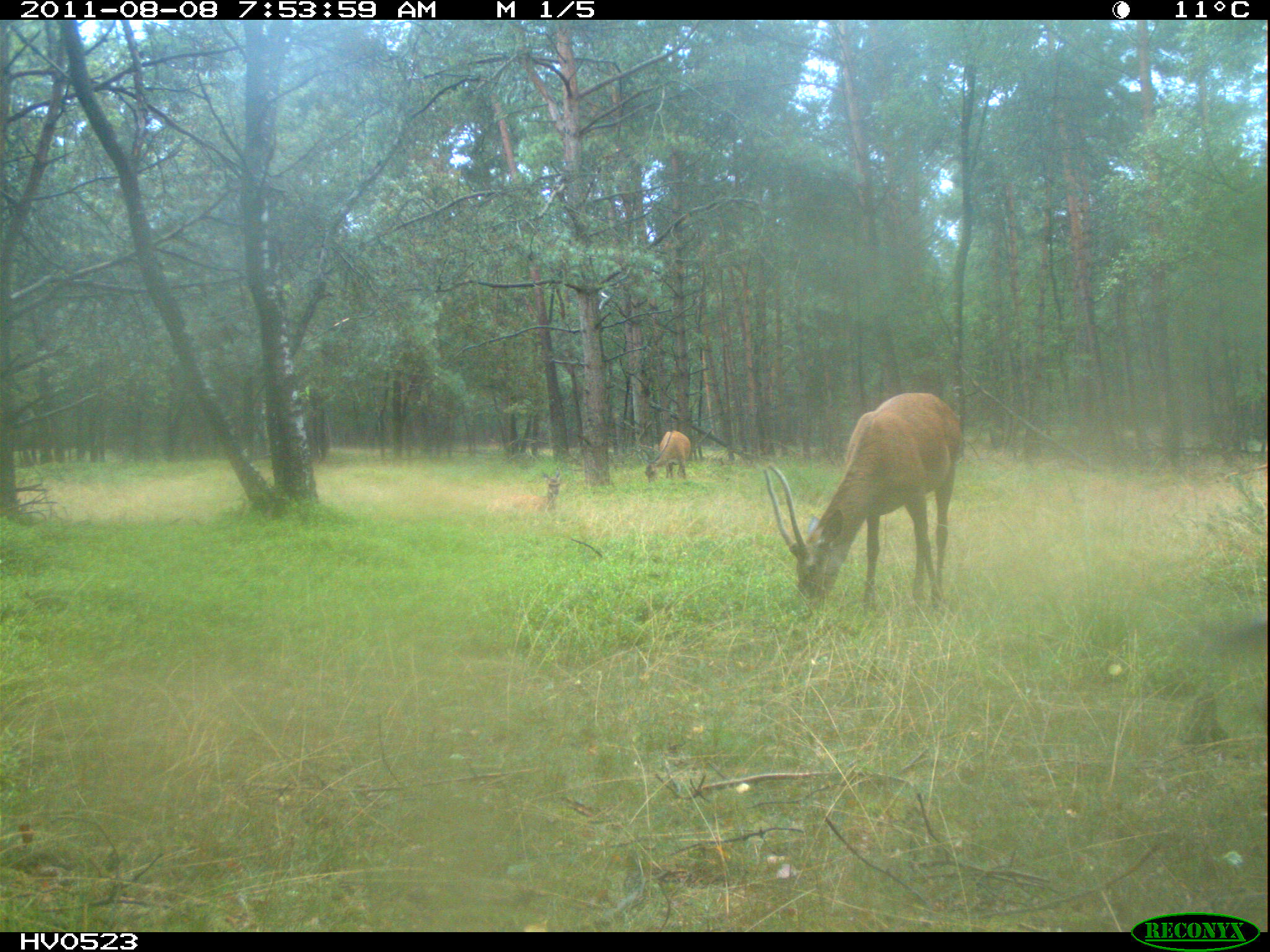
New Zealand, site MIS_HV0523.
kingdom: Animalia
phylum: Chordata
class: Mammalia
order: Artiodactyla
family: Cervidae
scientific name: Cervidae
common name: deer